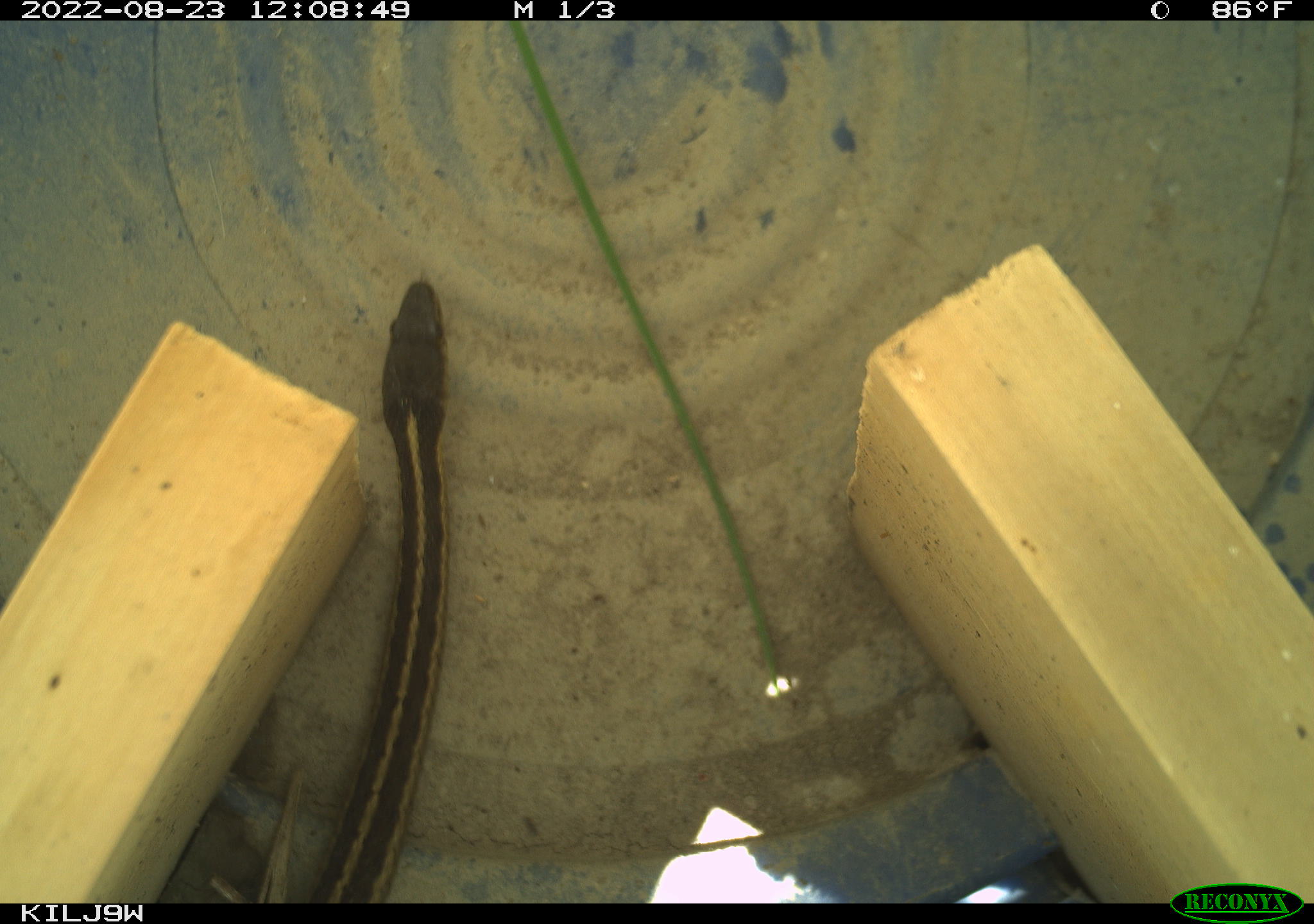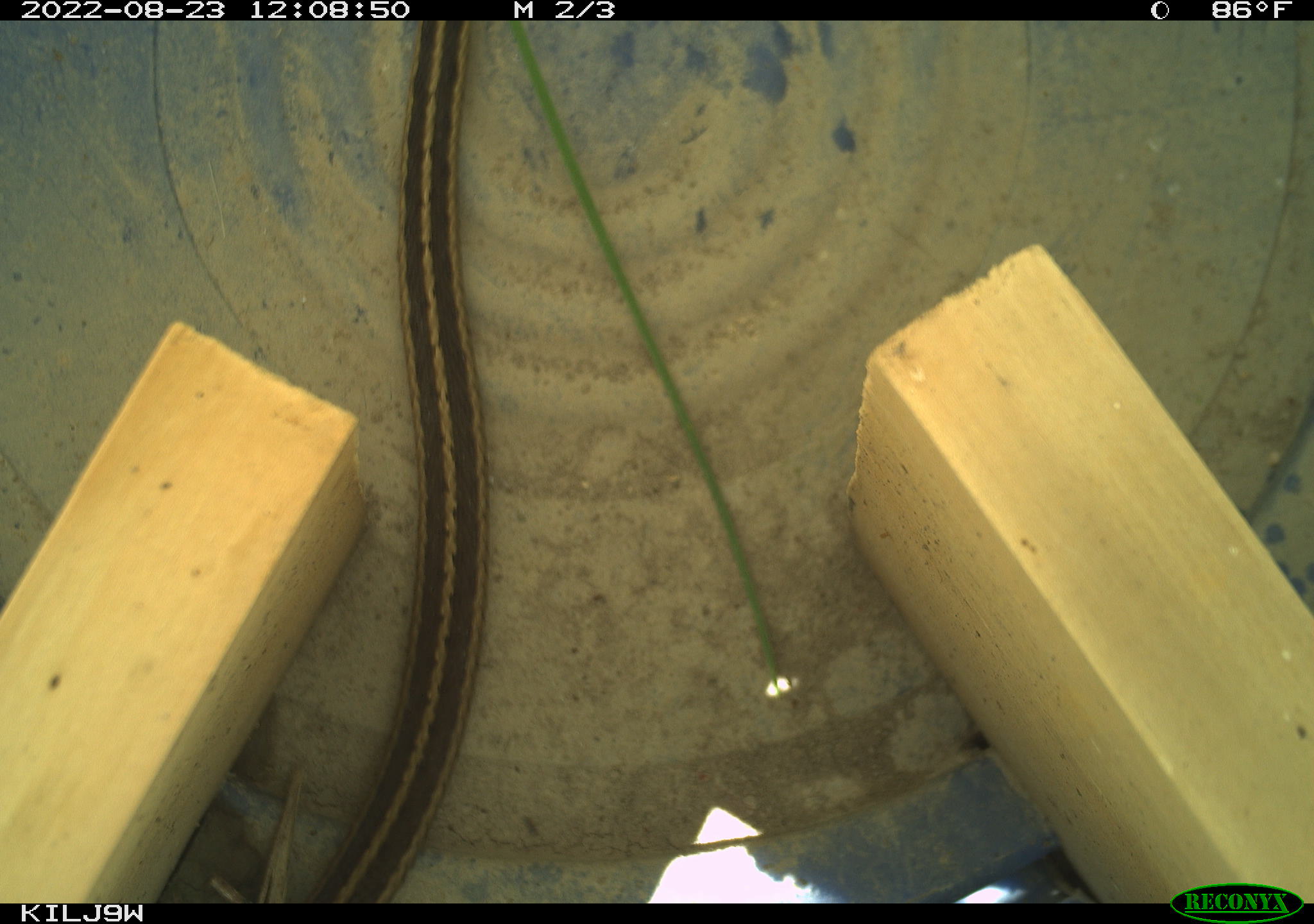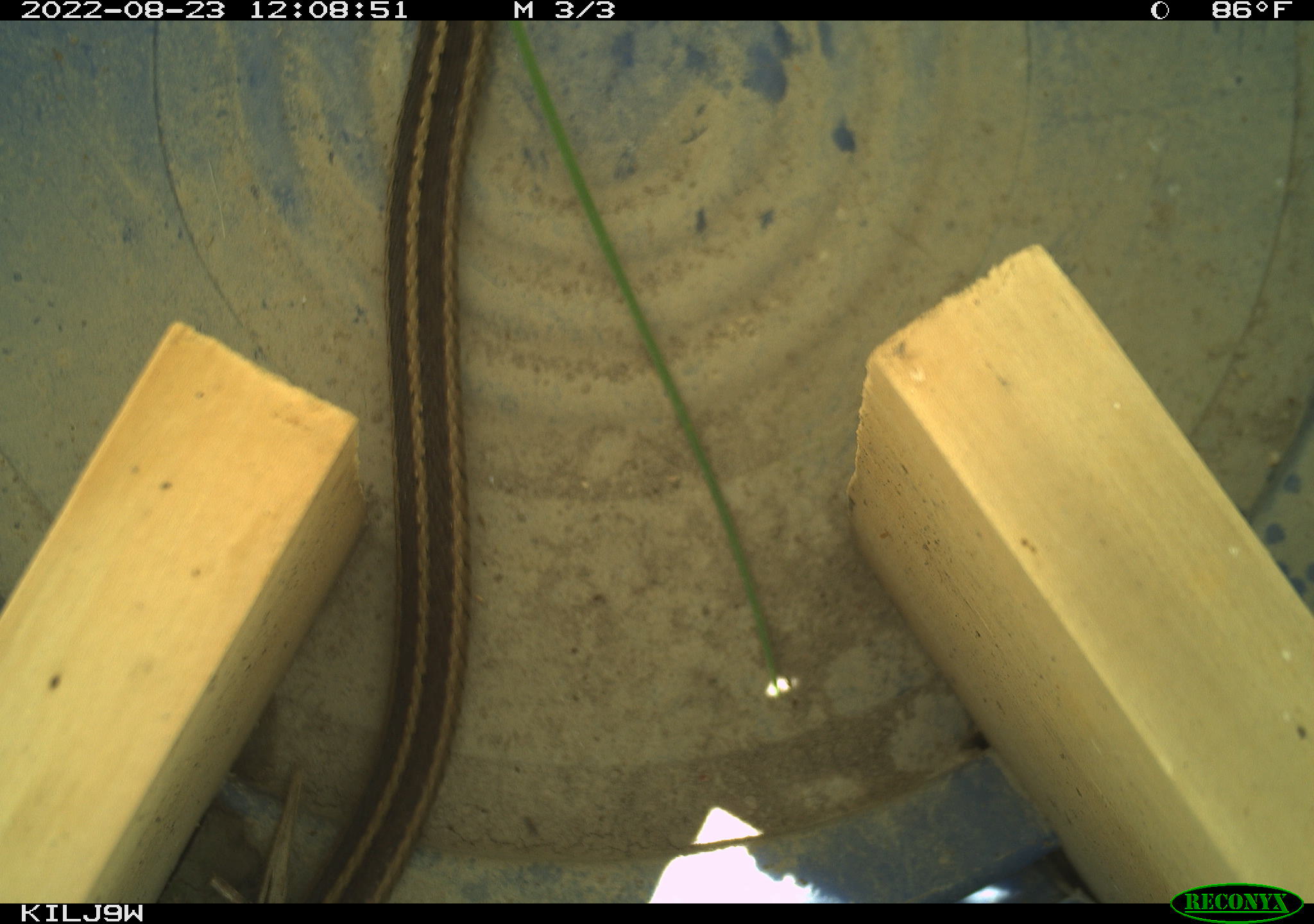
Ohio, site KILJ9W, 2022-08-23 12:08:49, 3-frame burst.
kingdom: Animalia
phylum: Chordata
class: Reptilia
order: Squamata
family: Colubridae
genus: Thamnophis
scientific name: Thamnophis sirtalis sirtalis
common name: eastern gartersnake